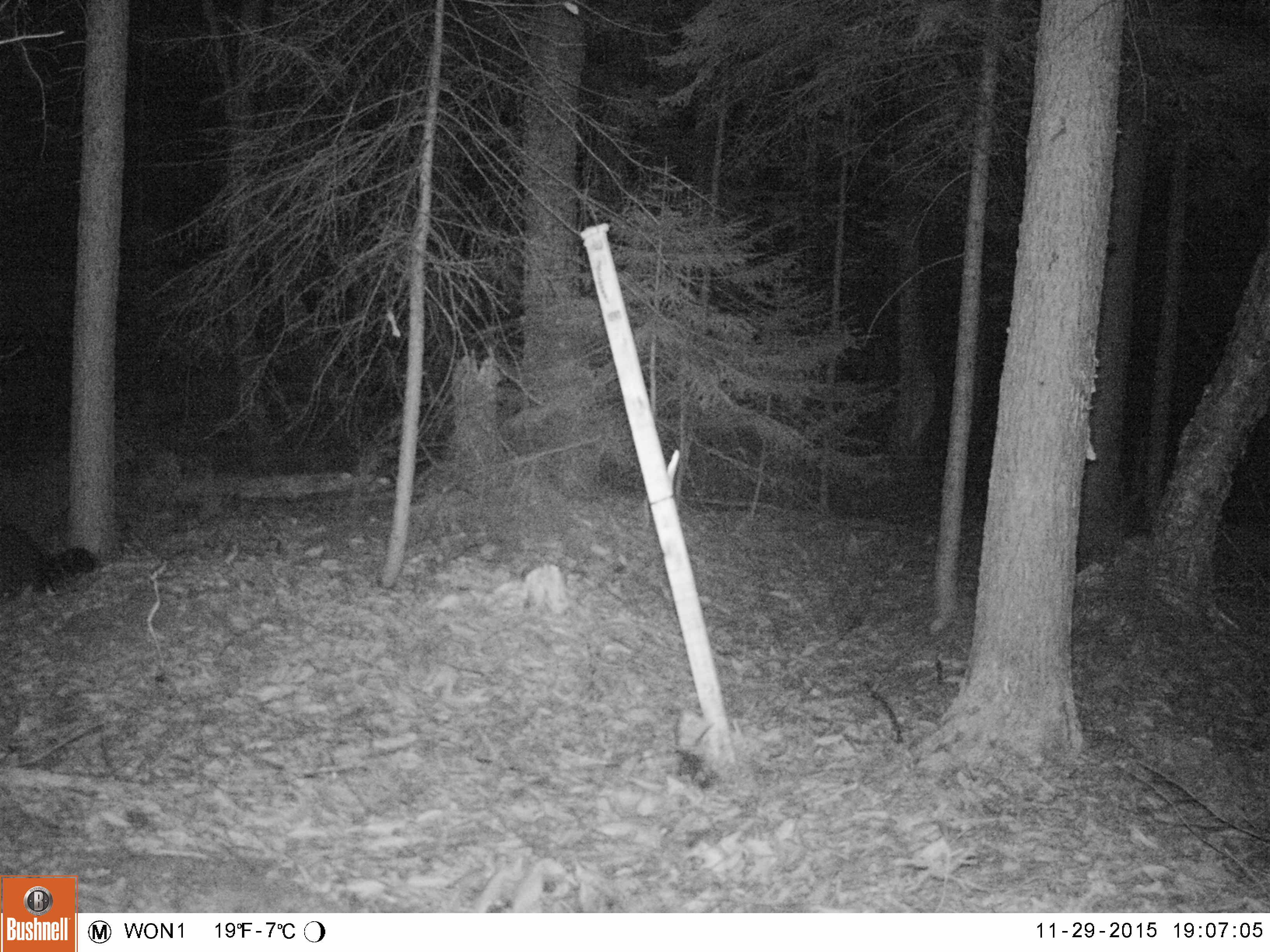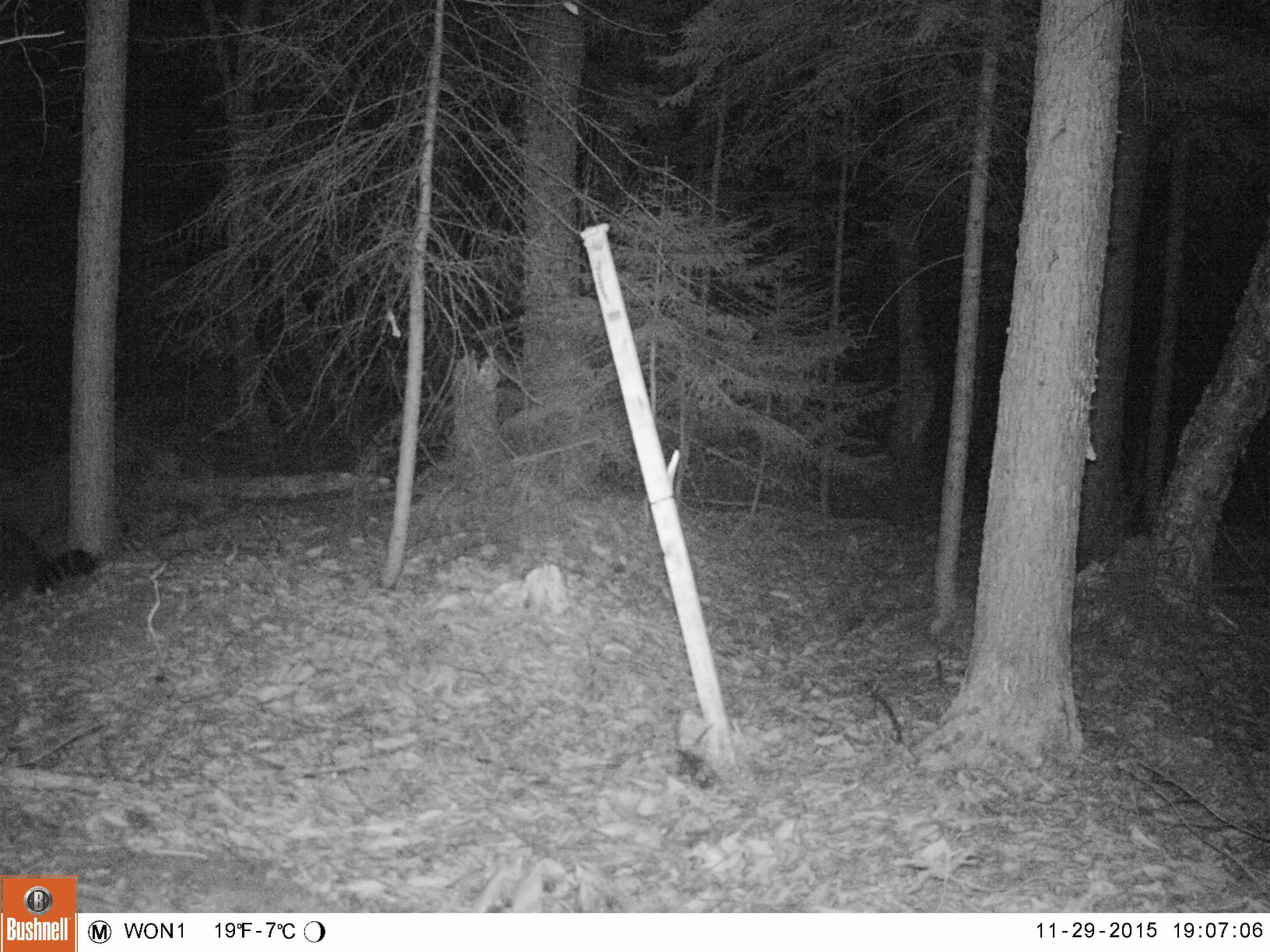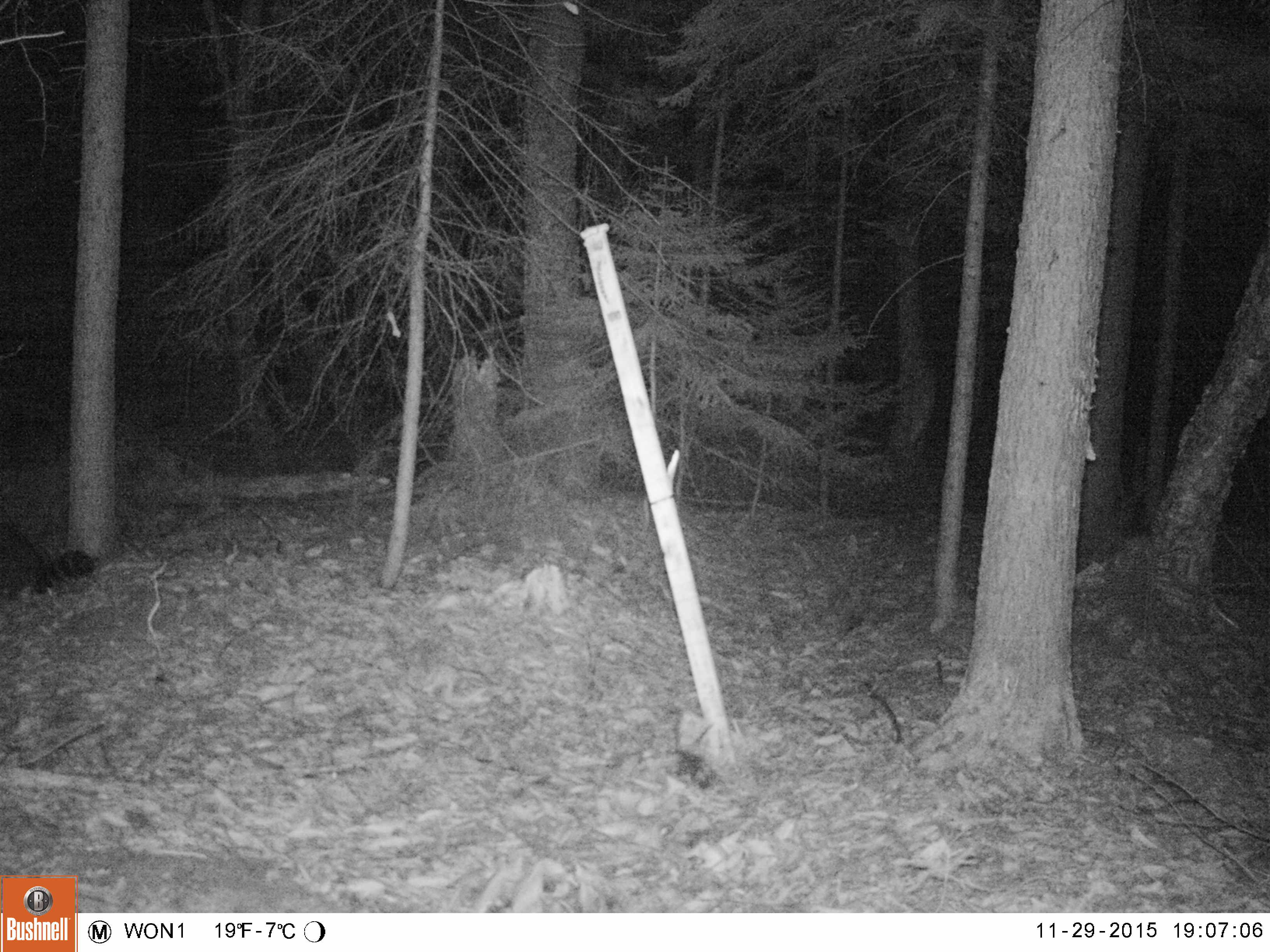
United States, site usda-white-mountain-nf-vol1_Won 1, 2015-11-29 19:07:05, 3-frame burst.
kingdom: Animalia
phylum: Chordata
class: Mammalia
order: Carnivora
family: Procyonidae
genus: Procyon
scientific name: Procyon lotor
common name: raccoon